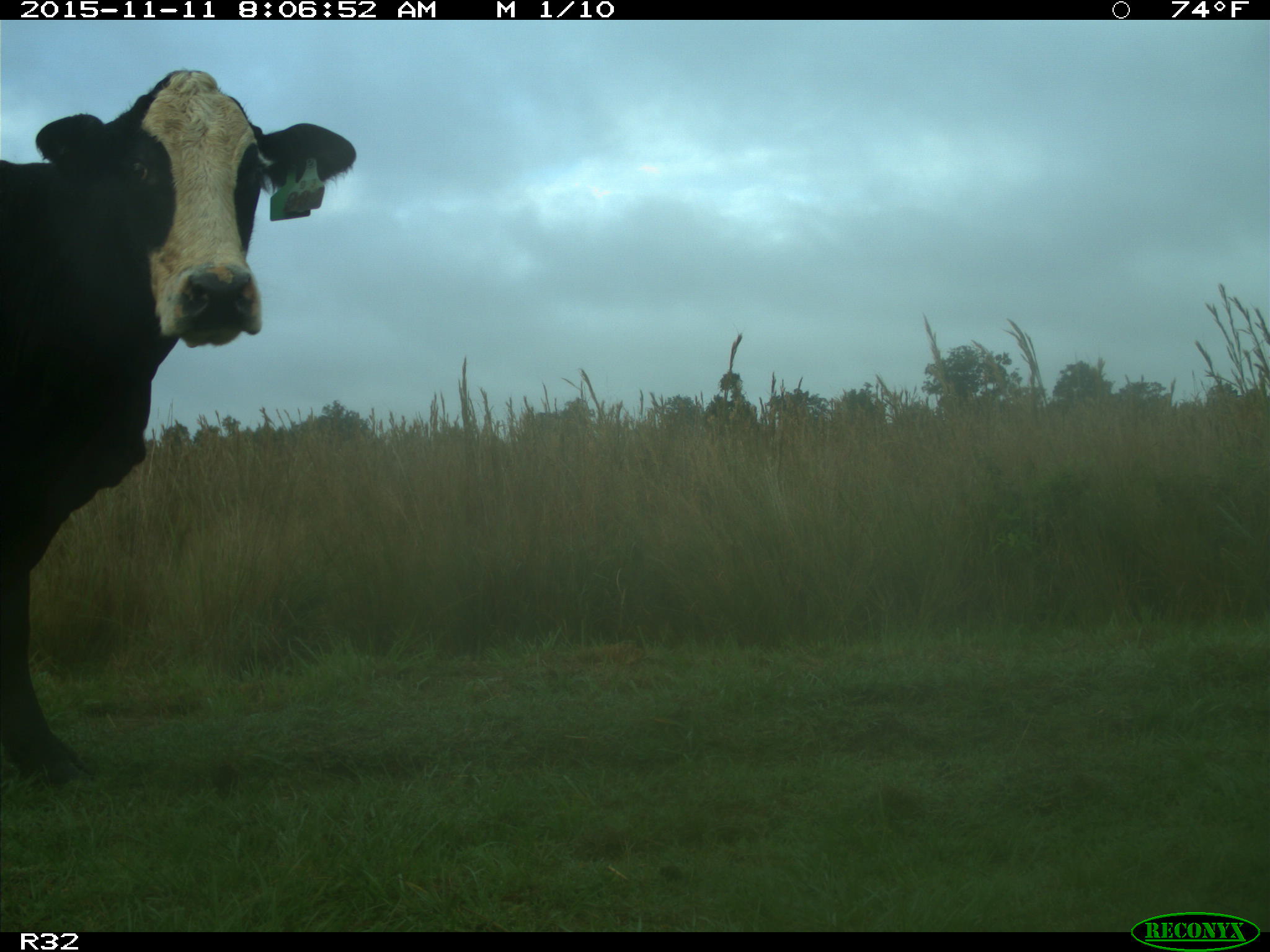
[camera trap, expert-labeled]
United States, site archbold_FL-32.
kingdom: Animalia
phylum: Chordata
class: Mammalia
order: Artiodactyla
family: Bovidae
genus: Bos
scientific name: Bos taurus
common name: domestic cow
Bos taurus (domestic cow).